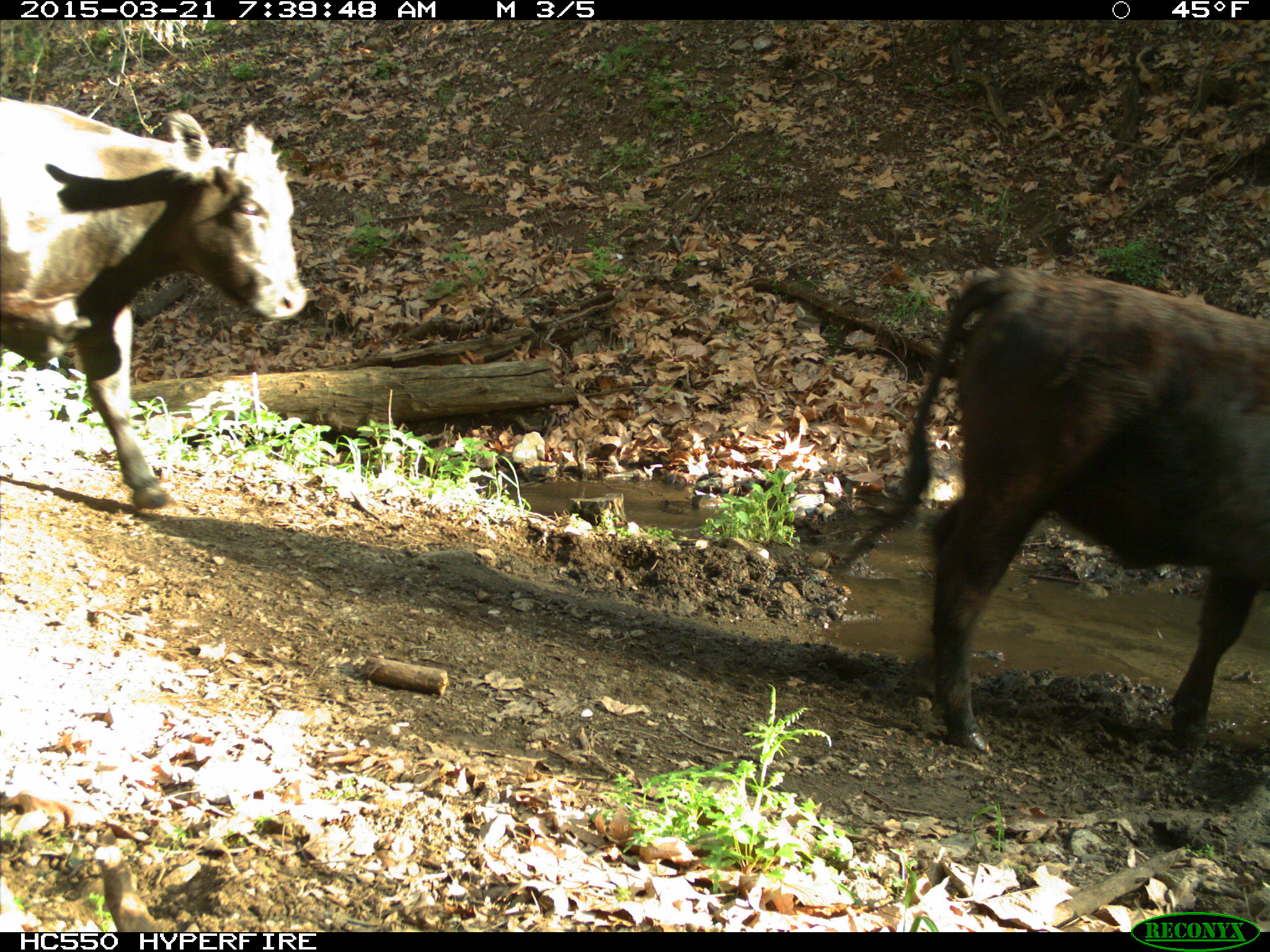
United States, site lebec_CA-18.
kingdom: Animalia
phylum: Chordata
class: Mammalia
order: Artiodactyla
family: Bovidae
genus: Bos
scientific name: Bos taurus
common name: domestic cow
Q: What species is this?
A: Bos taurus (domestic cow).